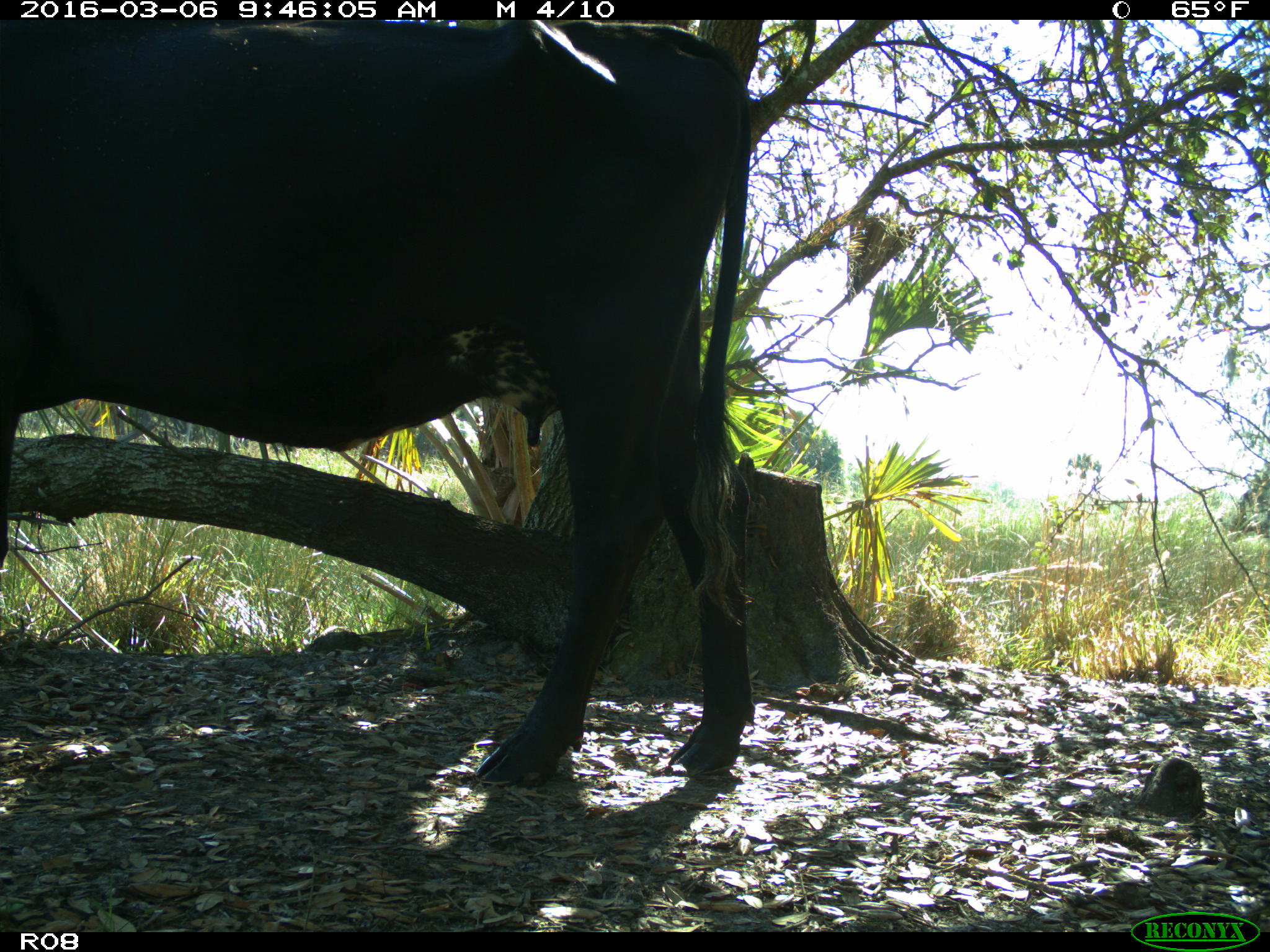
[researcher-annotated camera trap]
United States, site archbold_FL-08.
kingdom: Animalia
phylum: Chordata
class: Mammalia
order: Artiodactyla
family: Bovidae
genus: Bos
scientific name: Bos taurus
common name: domestic cow